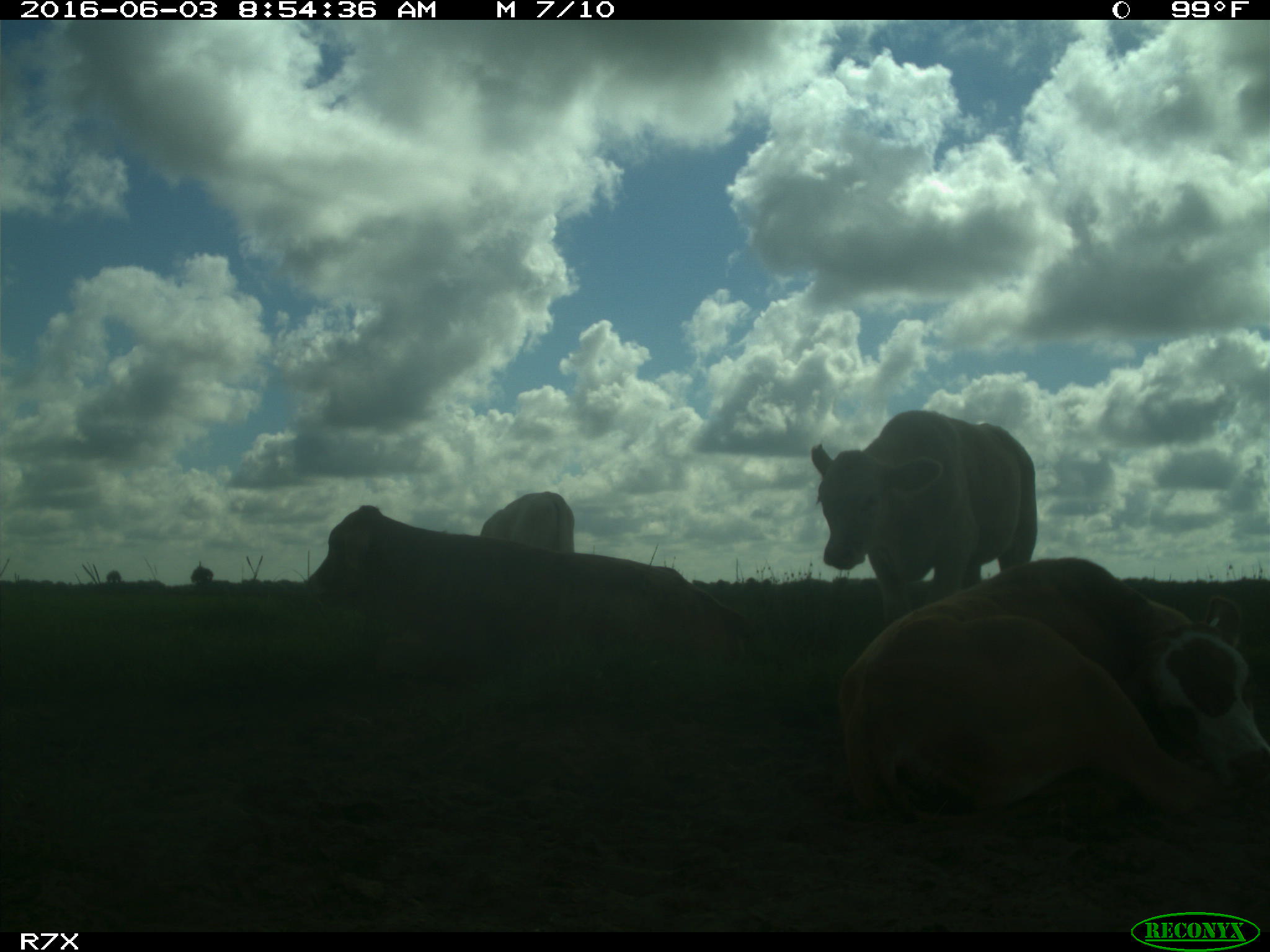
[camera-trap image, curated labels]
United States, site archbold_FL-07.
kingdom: Animalia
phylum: Chordata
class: Mammalia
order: Artiodactyla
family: Bovidae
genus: Bos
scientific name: Bos taurus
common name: domestic cow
Bos taurus (domestic cow).